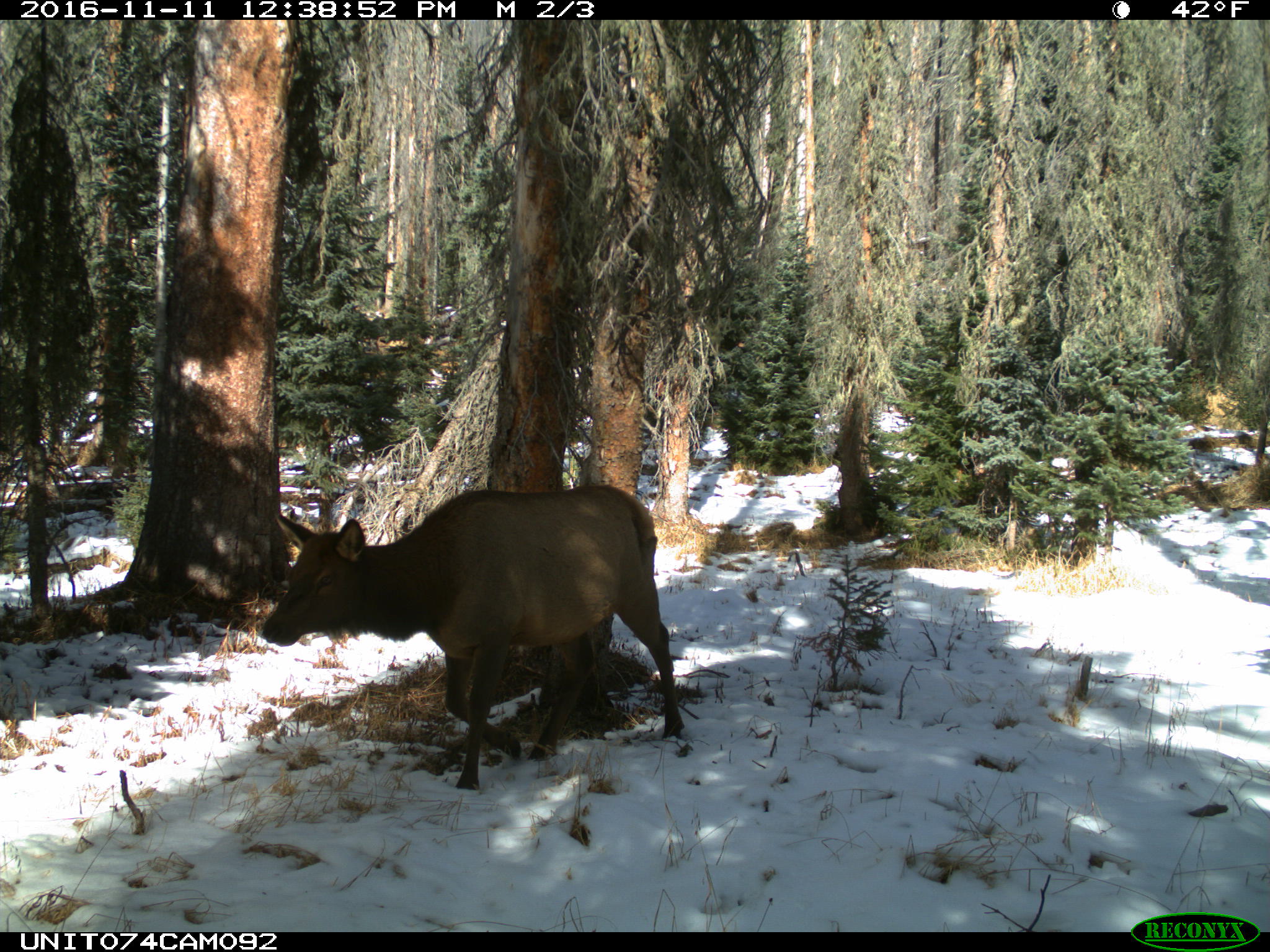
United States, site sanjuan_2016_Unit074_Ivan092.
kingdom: Animalia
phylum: Chordata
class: Mammalia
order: Artiodactyla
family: Cervidae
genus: Cervus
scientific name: Cervus elaphus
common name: red deer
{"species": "Cervus elaphus (red deer)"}